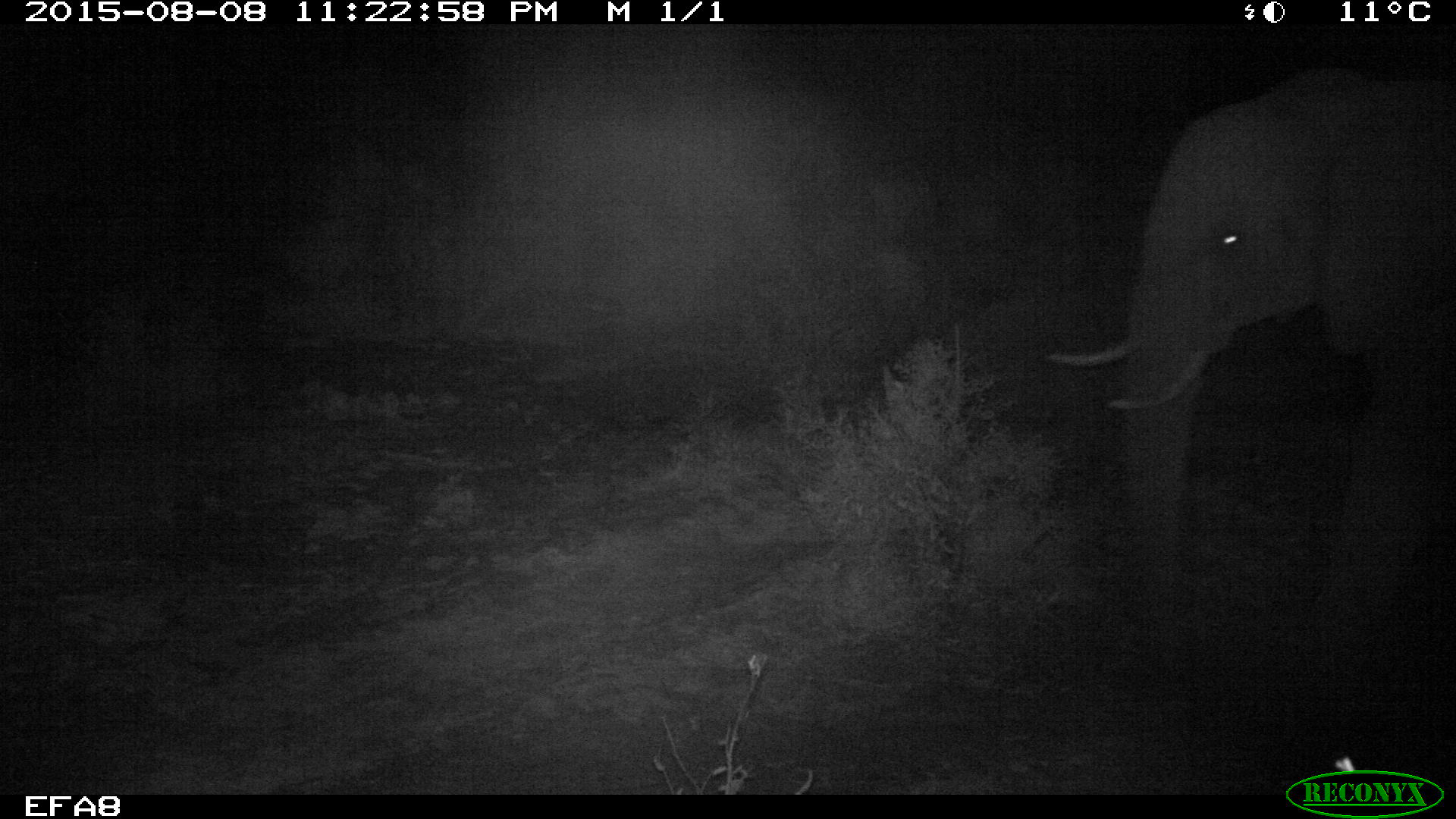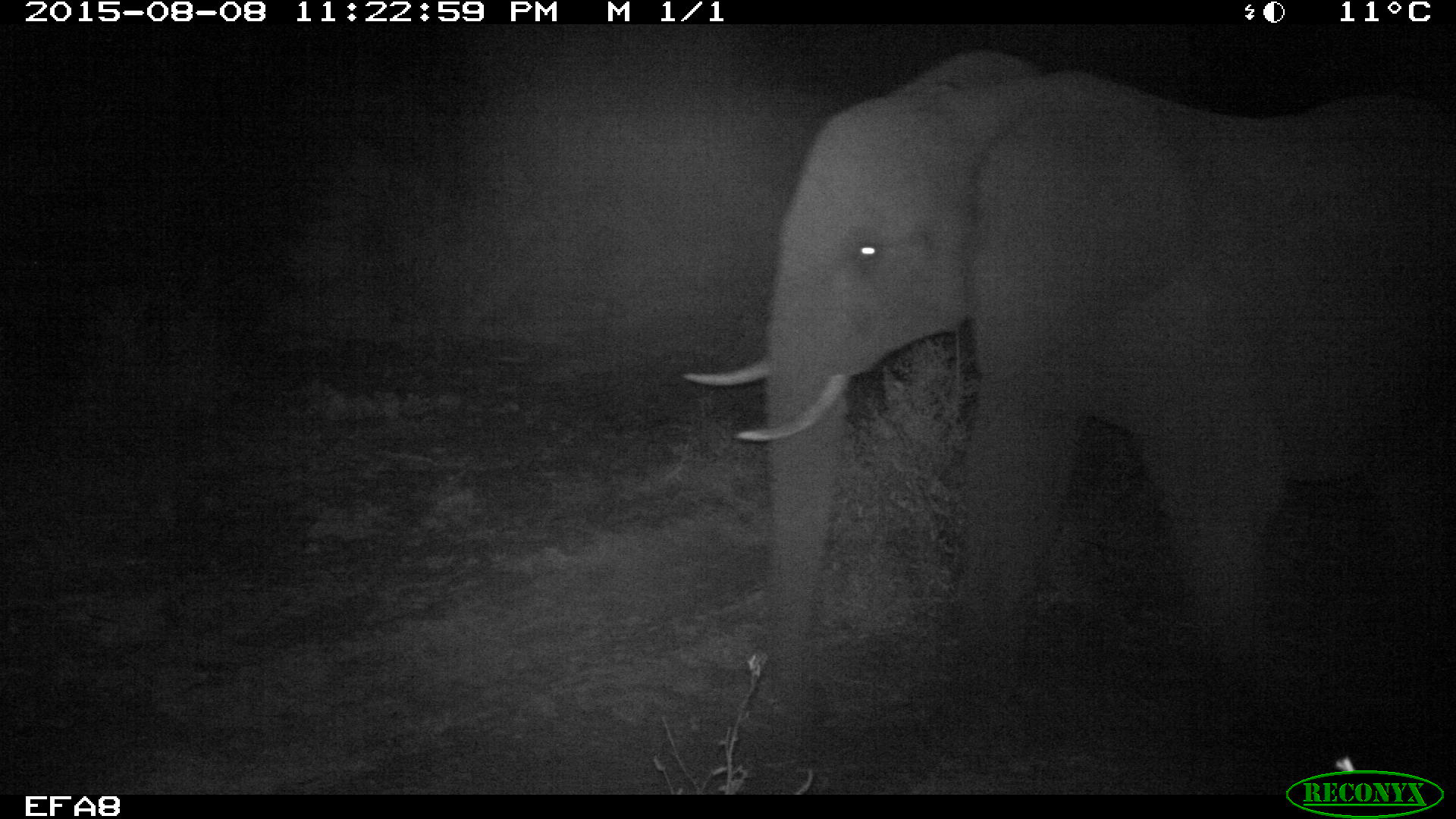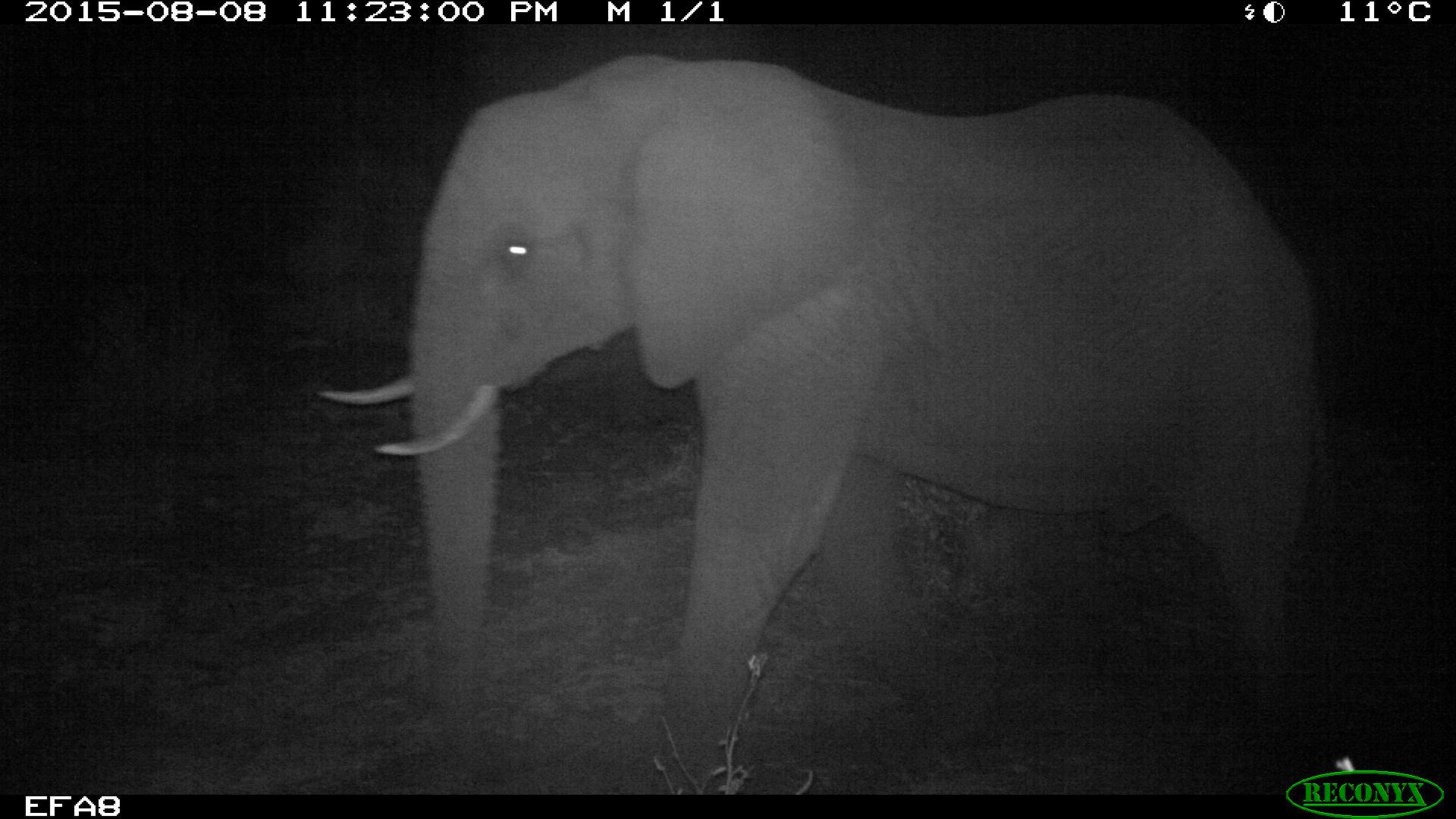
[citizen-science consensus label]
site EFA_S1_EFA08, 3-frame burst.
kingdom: Animalia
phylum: Chordata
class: Mammalia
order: Proboscidea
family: Elephantidae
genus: Loxodonta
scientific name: Loxodonta africana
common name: african bush elephant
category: elephant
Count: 1.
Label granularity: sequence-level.